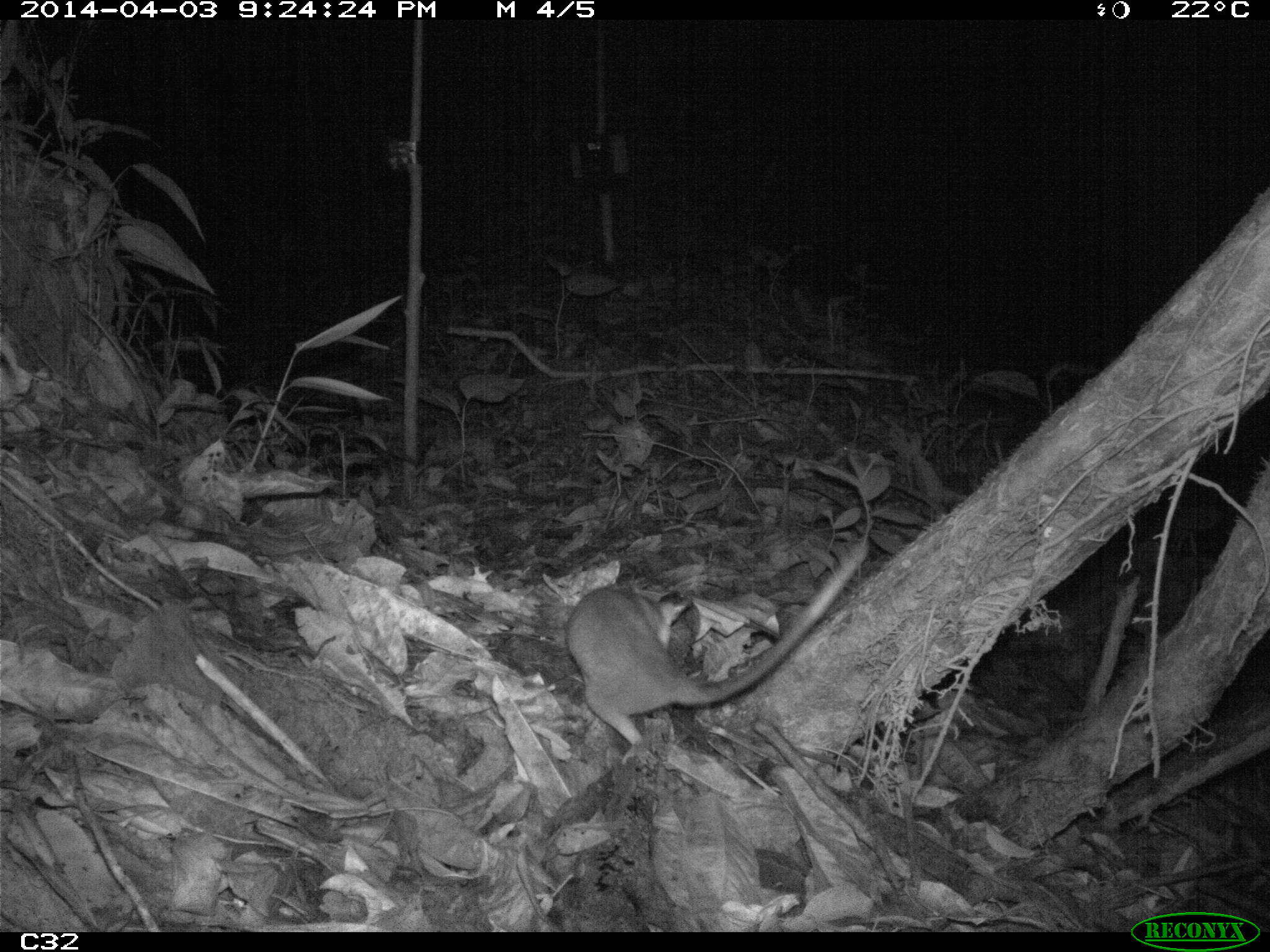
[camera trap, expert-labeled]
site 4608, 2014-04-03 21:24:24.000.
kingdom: Animalia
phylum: Chordata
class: Mammalia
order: Didelphimorphia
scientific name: Didelphimorphia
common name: opossum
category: unknown opossum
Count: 1.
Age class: adult.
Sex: female.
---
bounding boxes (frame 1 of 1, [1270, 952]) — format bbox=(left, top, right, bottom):
unknown opossum: bbox=(563, 543, 870, 764)